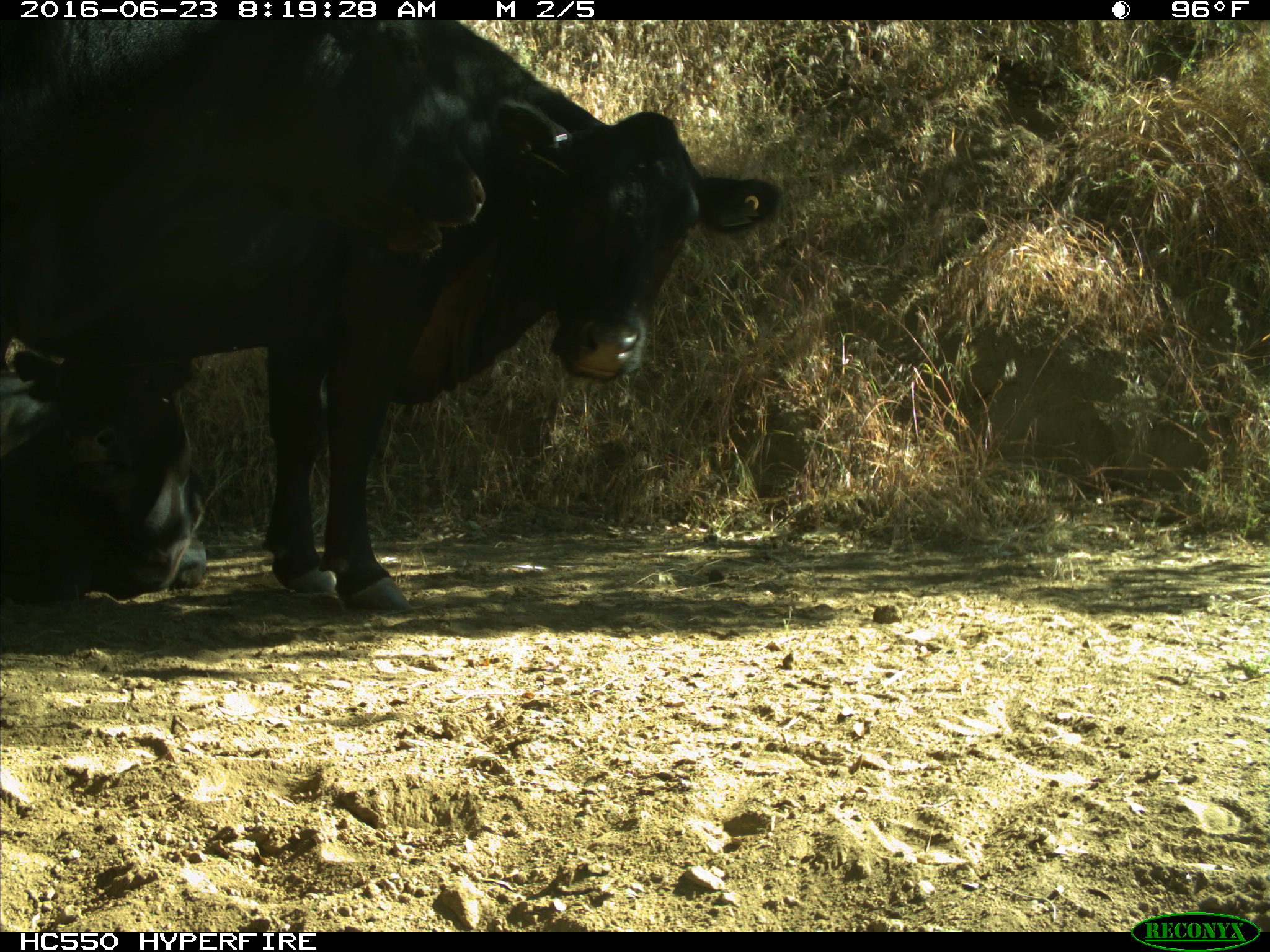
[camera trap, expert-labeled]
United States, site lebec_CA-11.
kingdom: Animalia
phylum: Chordata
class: Mammalia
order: Artiodactyla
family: Bovidae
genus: Bos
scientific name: Bos taurus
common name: domestic cow